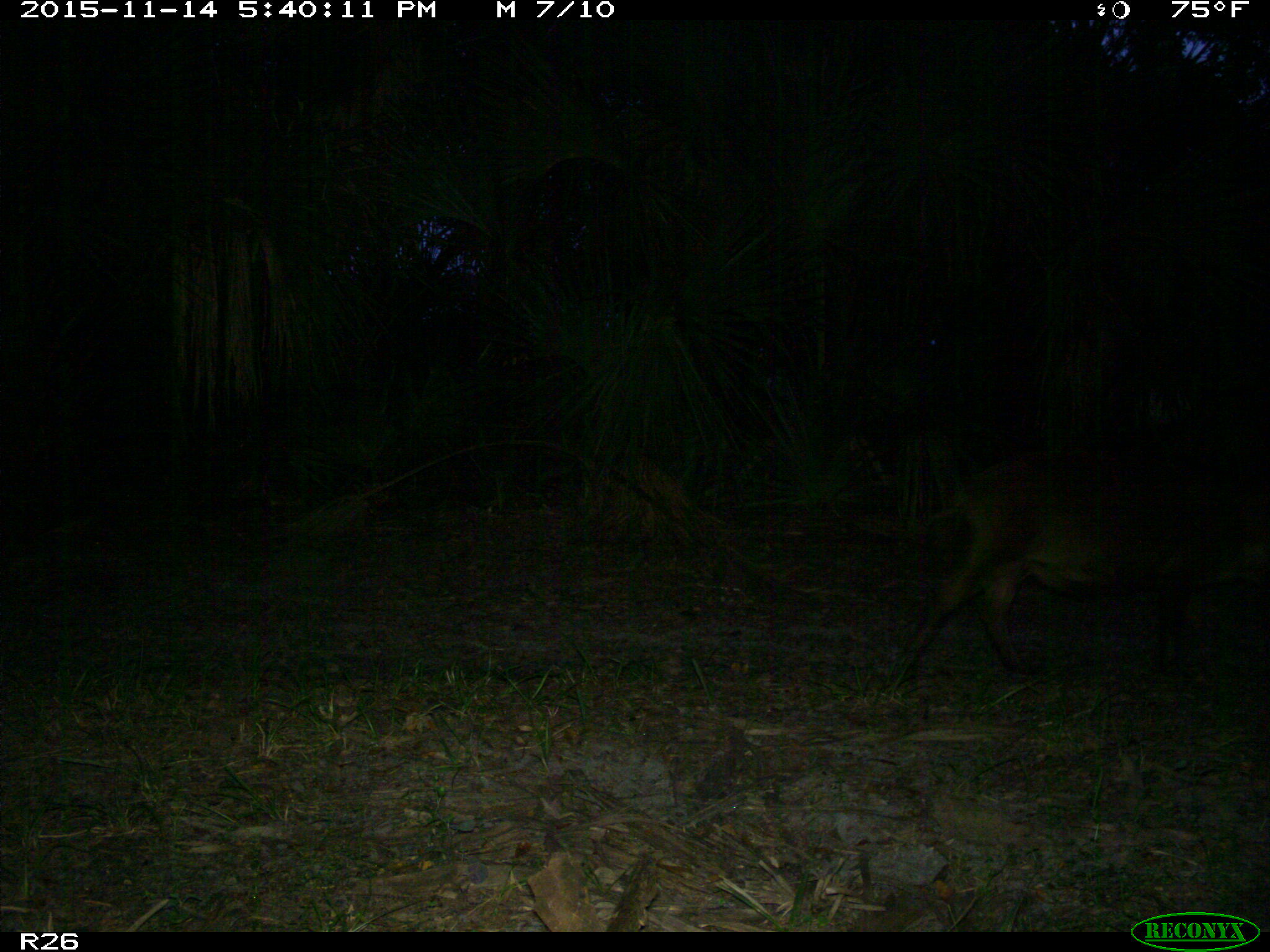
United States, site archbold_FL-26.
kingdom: Animalia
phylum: Chordata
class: Mammalia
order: Artiodactyla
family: Suidae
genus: Sus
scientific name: Sus scrofa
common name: wild boar